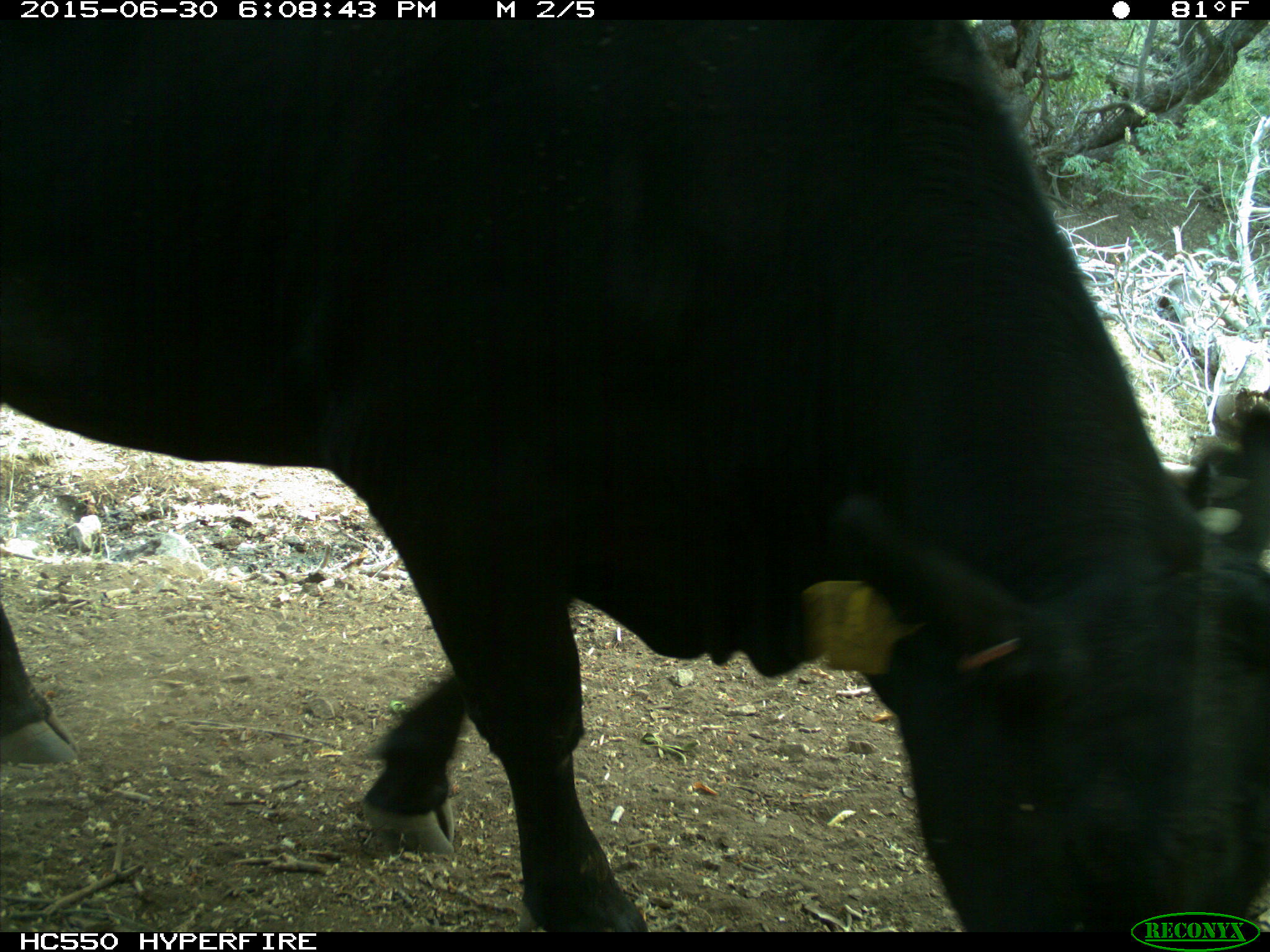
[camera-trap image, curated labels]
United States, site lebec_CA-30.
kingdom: Animalia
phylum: Chordata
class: Mammalia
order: Artiodactyla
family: Bovidae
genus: Bos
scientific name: Bos taurus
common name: domestic cow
Bos taurus (domestic cow).